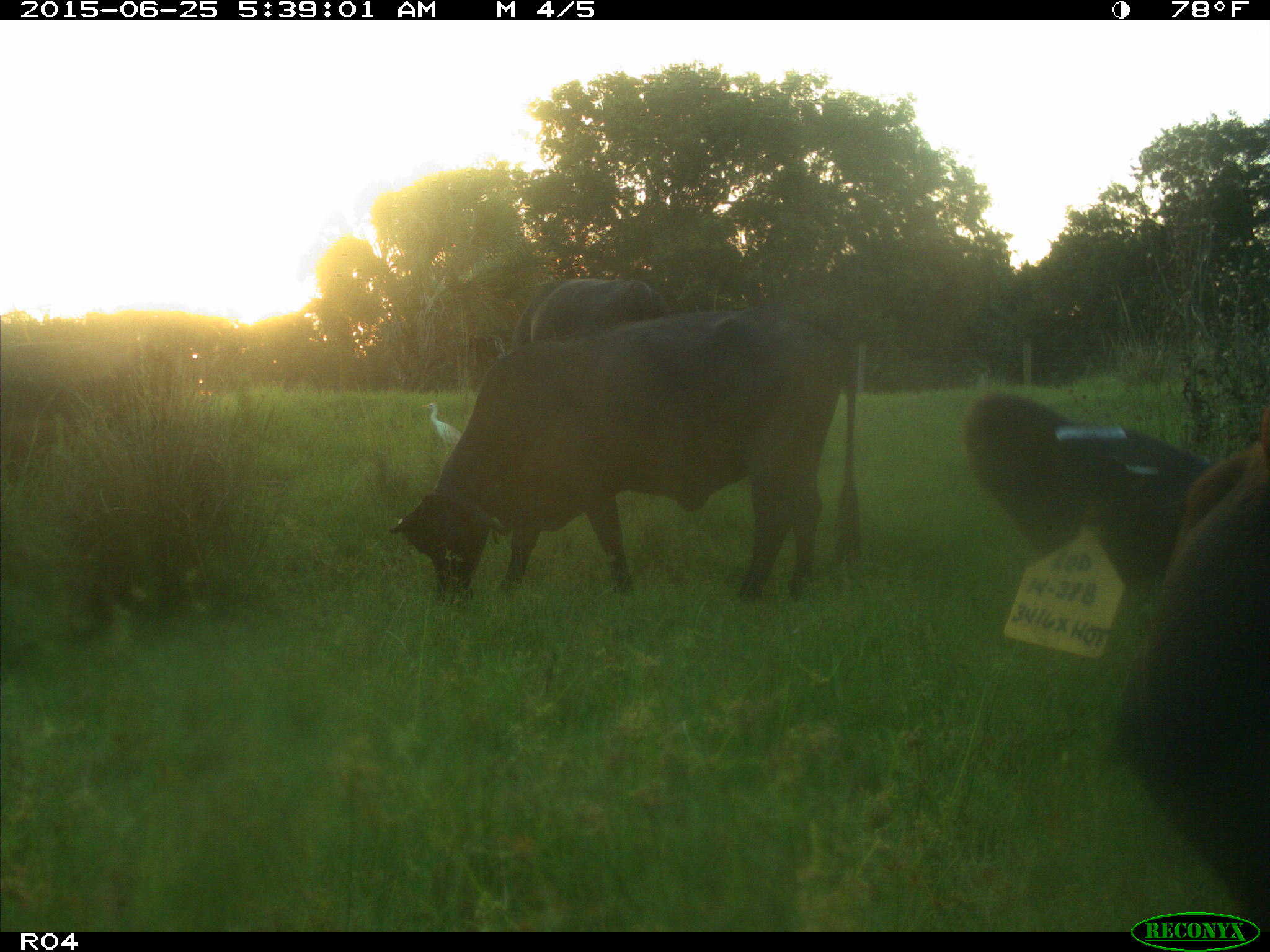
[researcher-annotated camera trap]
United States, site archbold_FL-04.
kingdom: Animalia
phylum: Chordata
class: Mammalia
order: Artiodactyla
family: Bovidae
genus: Bos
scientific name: Bos taurus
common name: domestic cow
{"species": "Bos taurus (domestic cow)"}